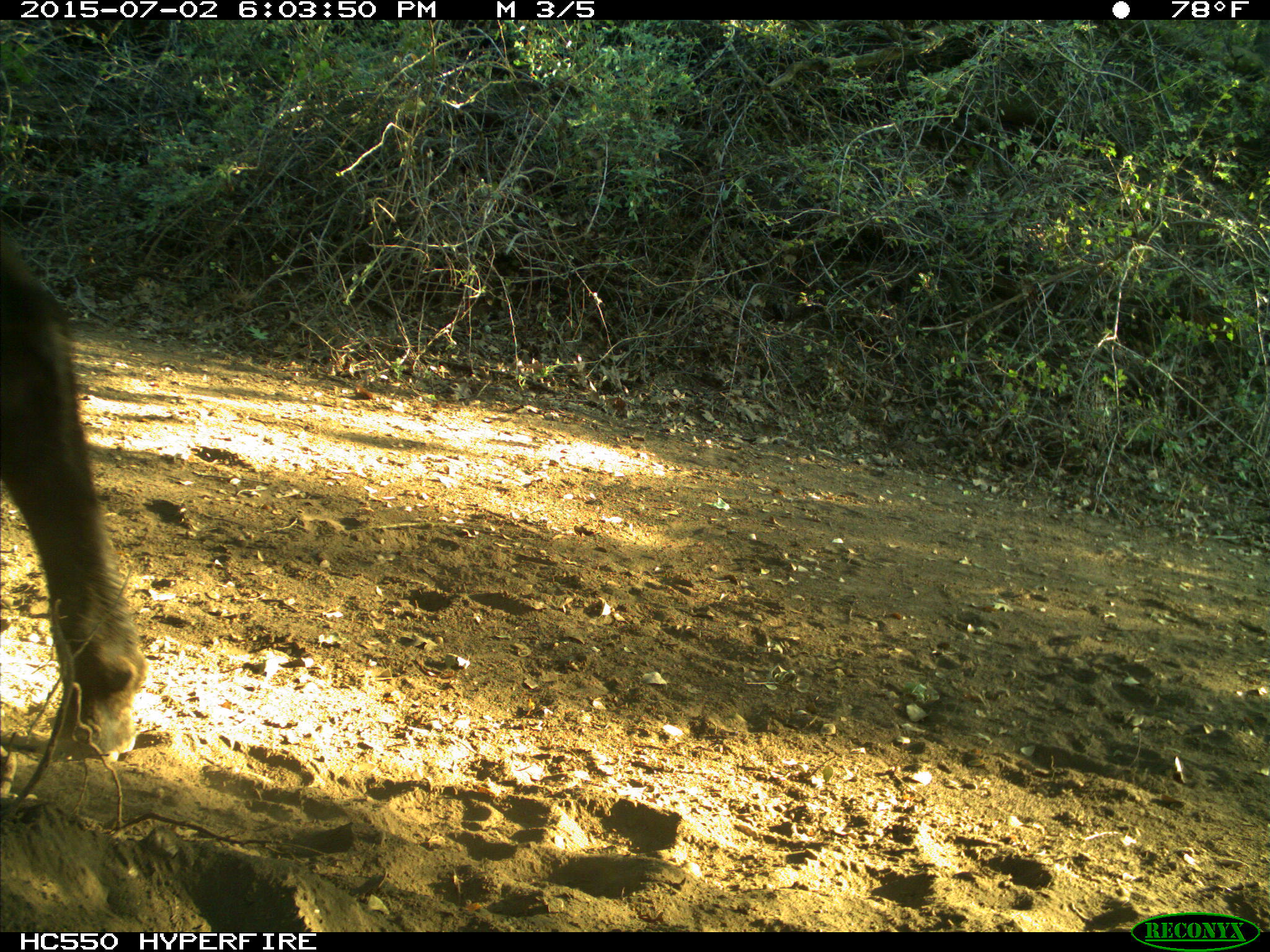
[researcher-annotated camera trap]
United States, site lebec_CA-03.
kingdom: Animalia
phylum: Chordata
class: Mammalia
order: Artiodactyla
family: Bovidae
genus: Bos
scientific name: Bos taurus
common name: domestic cow